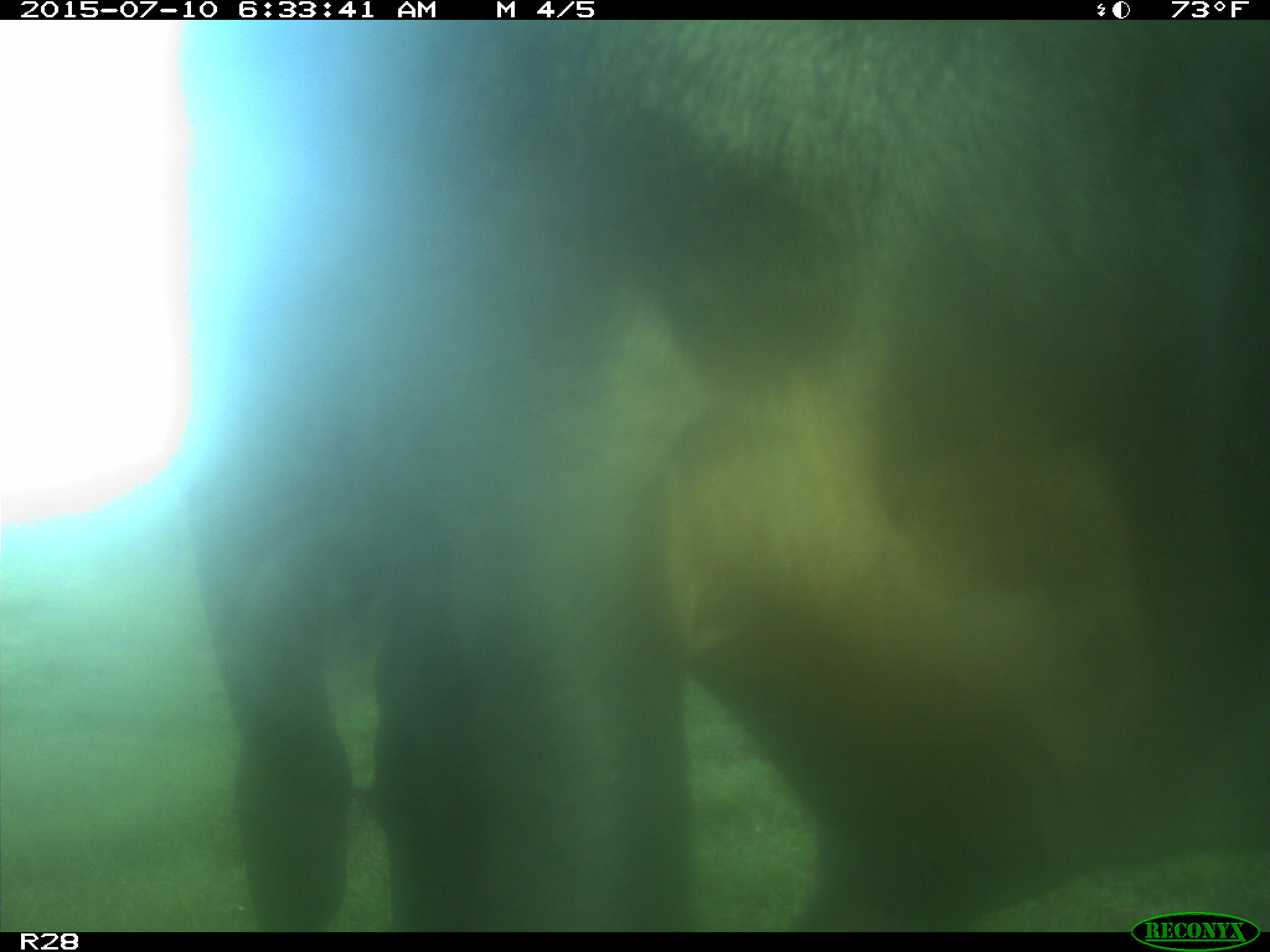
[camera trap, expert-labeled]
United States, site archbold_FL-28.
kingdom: Animalia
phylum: Chordata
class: Mammalia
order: Artiodactyla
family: Bovidae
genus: Bos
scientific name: Bos taurus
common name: domestic cow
Bos taurus (domestic cow).